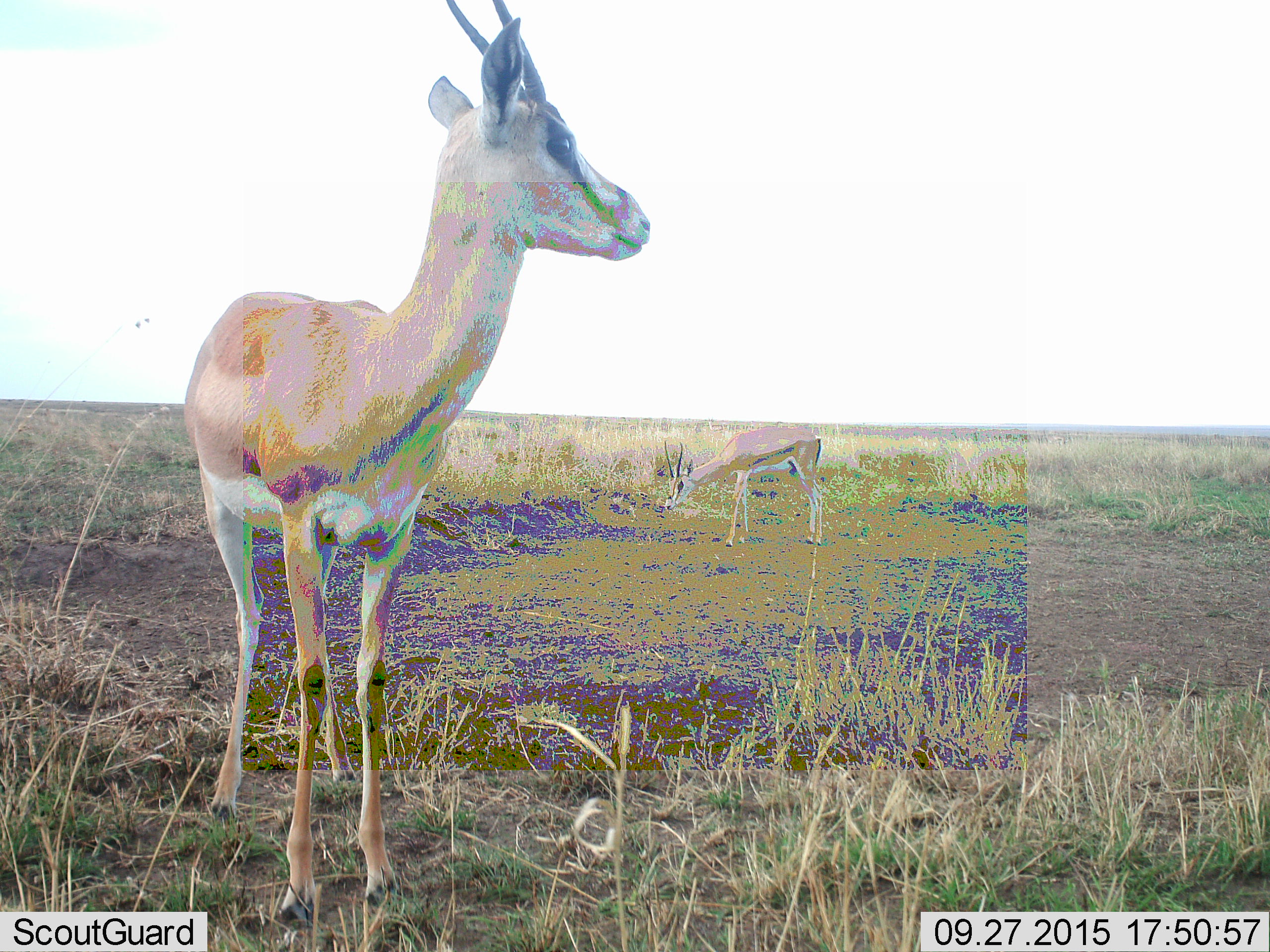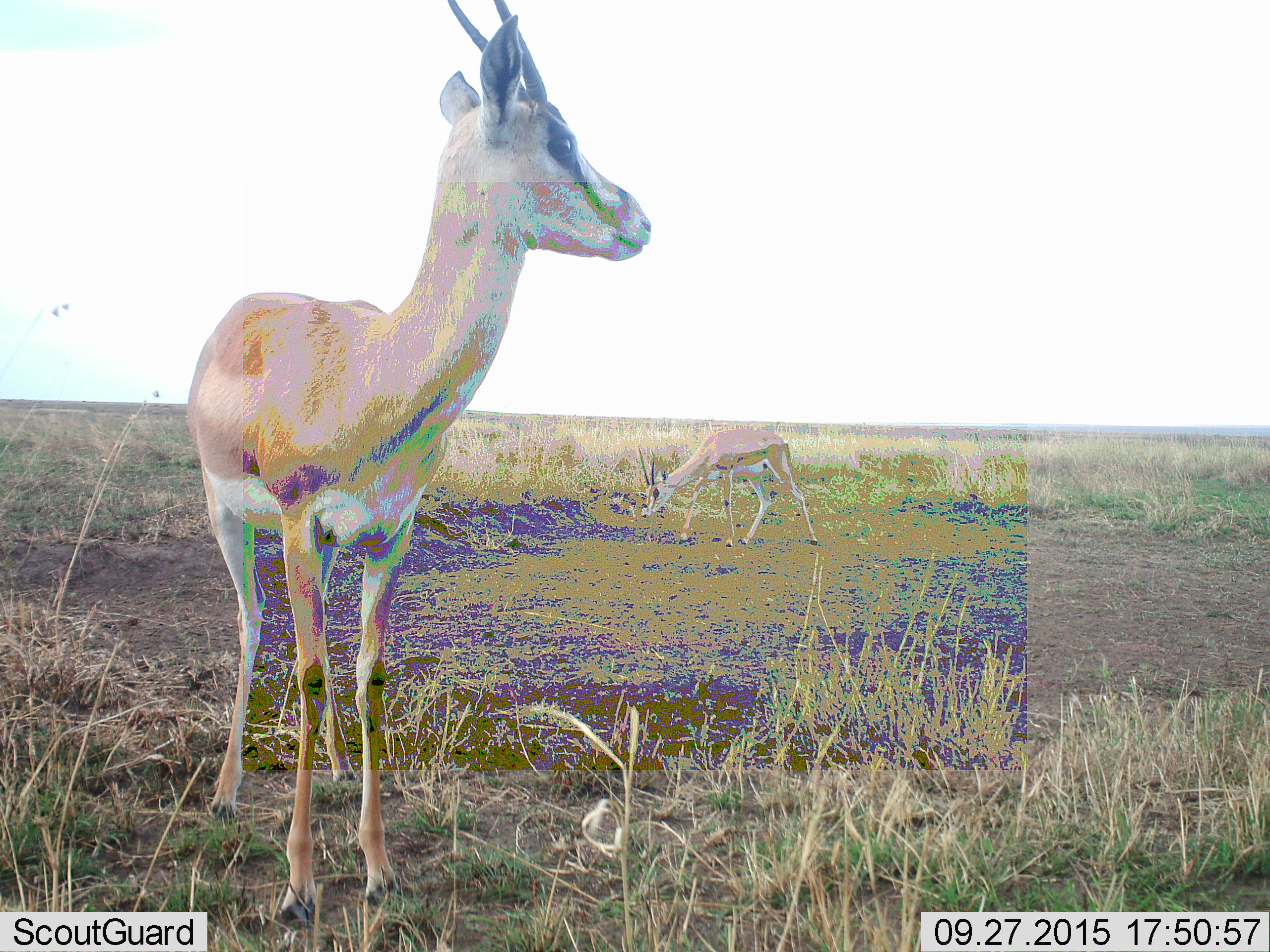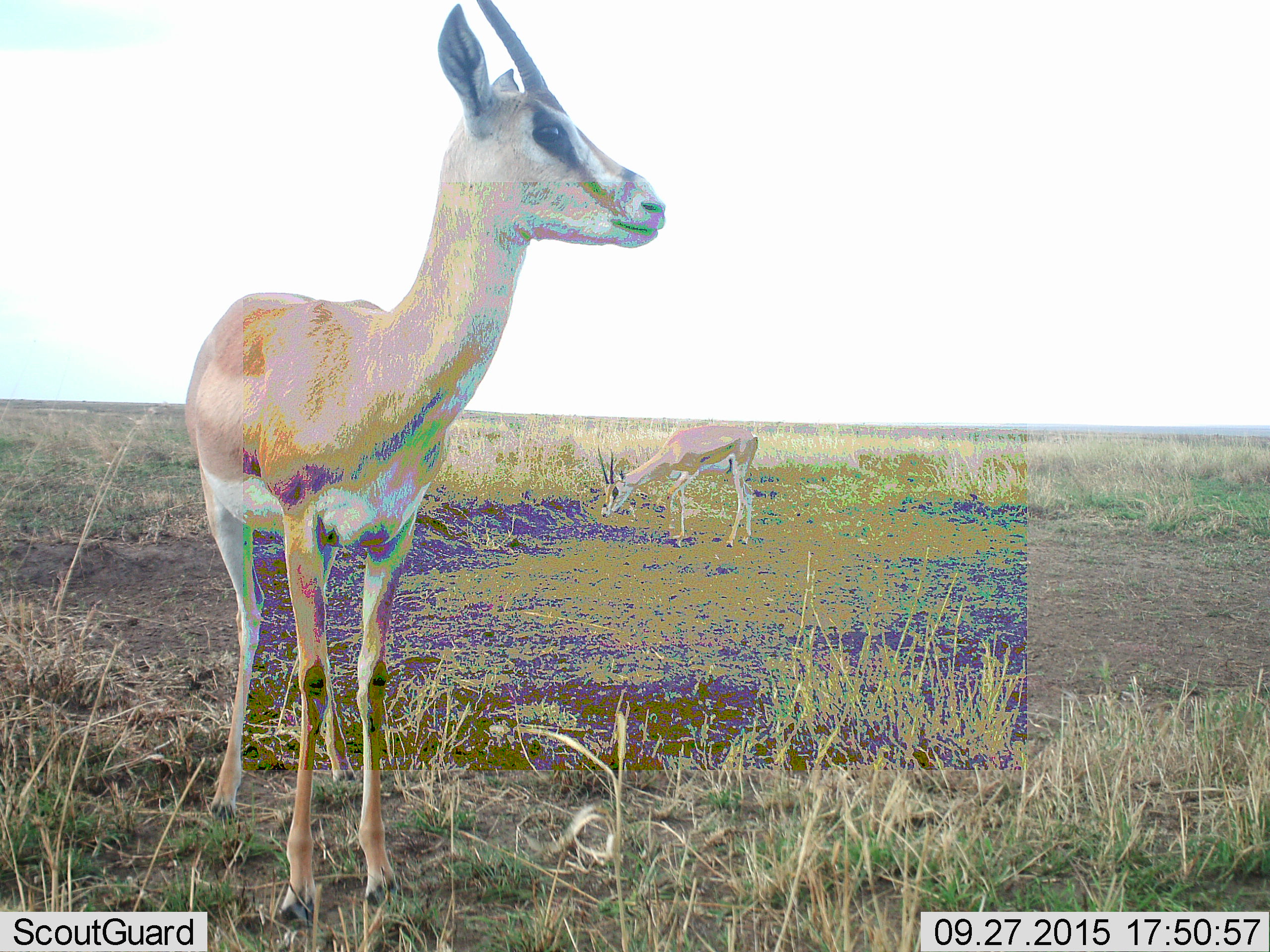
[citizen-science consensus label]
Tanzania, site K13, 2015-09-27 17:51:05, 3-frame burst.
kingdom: Animalia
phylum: Chordata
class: Mammalia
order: Artiodactyla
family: Bovidae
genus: Eudorcas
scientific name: Eudorcas thomsonii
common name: thomson's gazelle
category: gazellethomsons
Gazellethomsons (thomson's gazelle) (Eudorcas thomsonii), count 2. Behavior (volunteer vote fractions): standing 100%, resting 0%, moving 67%, interacting 0%. Young present (vote fraction): 0%. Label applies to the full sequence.